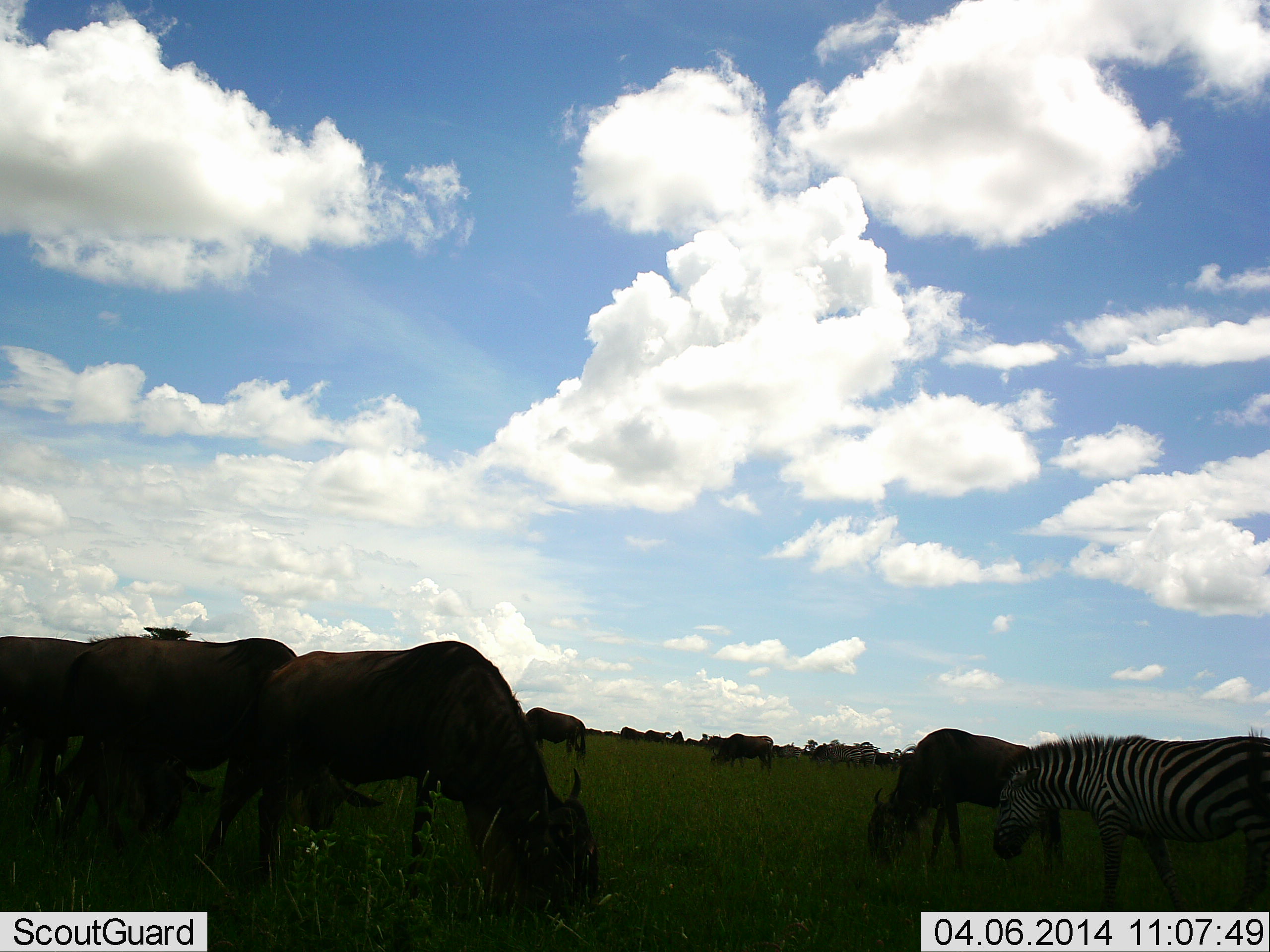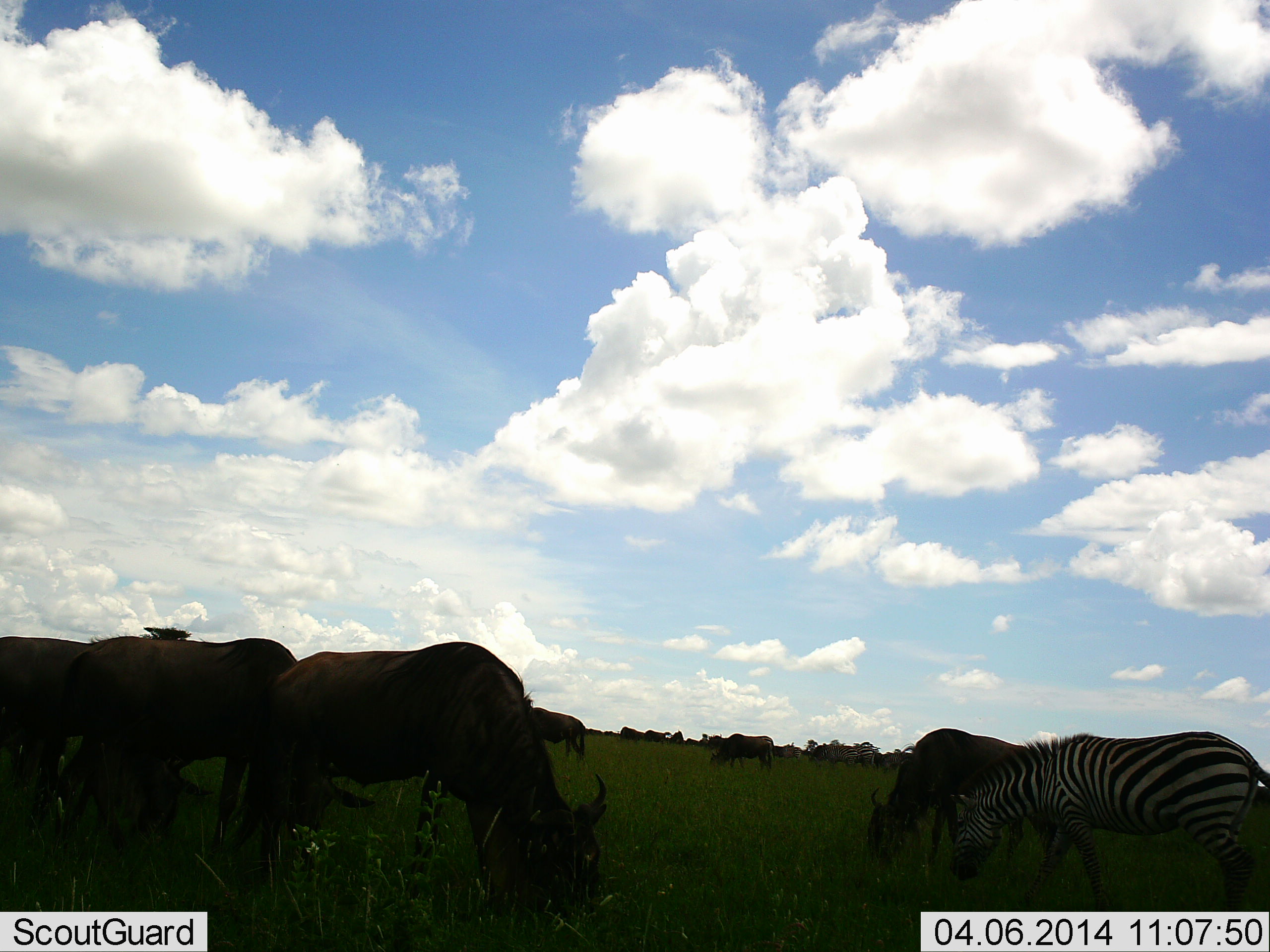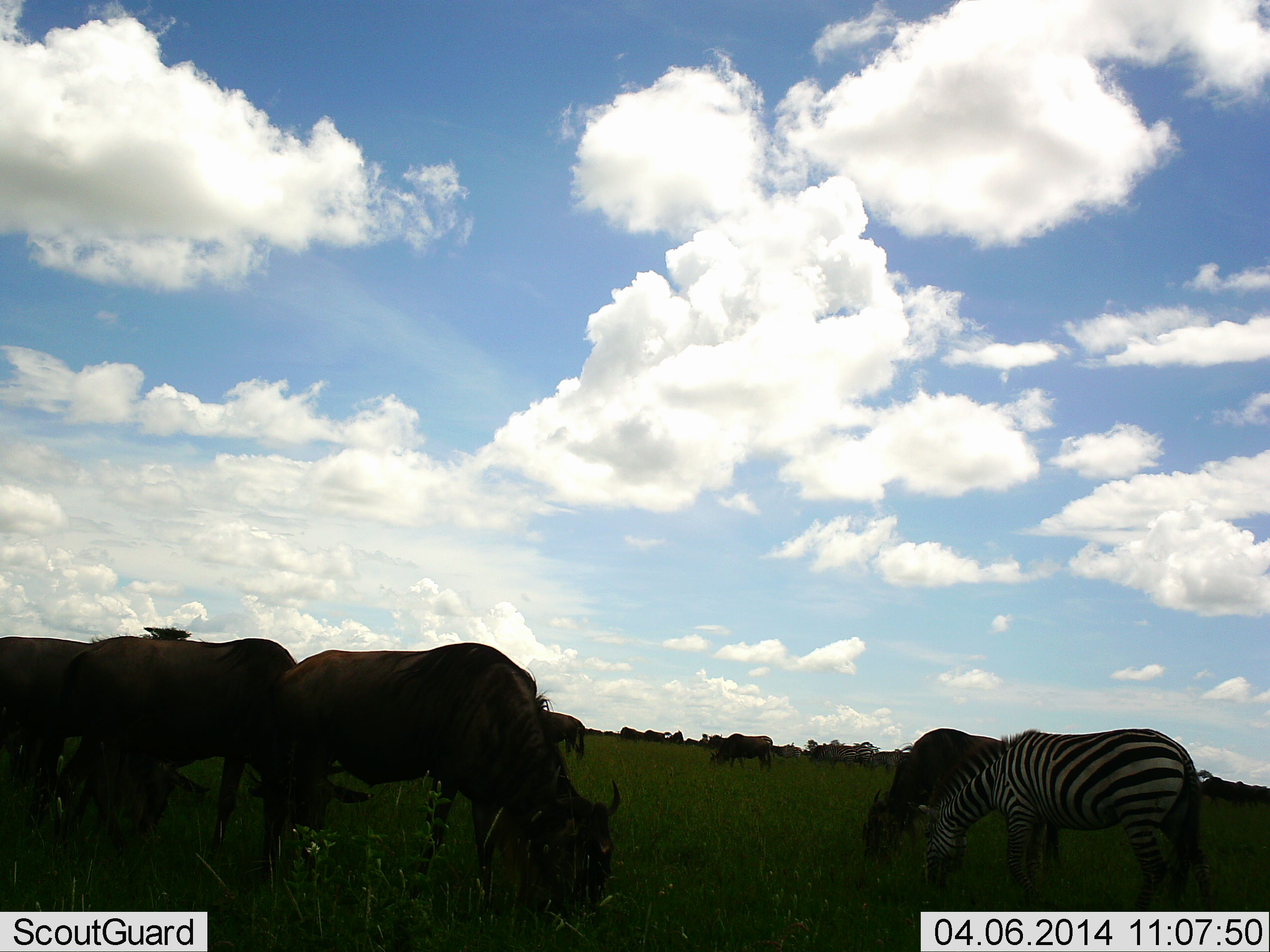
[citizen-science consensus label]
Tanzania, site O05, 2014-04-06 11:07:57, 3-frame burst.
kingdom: Animalia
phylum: Chordata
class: Mammalia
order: Artiodactyla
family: Bovidae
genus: Connochaetes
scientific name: Connochaetes taurinus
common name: blue wildebeest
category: wildebeest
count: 11-50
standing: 20%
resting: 0%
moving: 30%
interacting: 0%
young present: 10%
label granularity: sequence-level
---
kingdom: Animalia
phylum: Chordata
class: Mammalia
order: Perissodactyla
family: Equidae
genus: Equus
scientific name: Equus quagga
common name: plains zebra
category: zebra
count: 1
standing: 10%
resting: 0%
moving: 0%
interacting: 0%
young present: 0%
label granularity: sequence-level